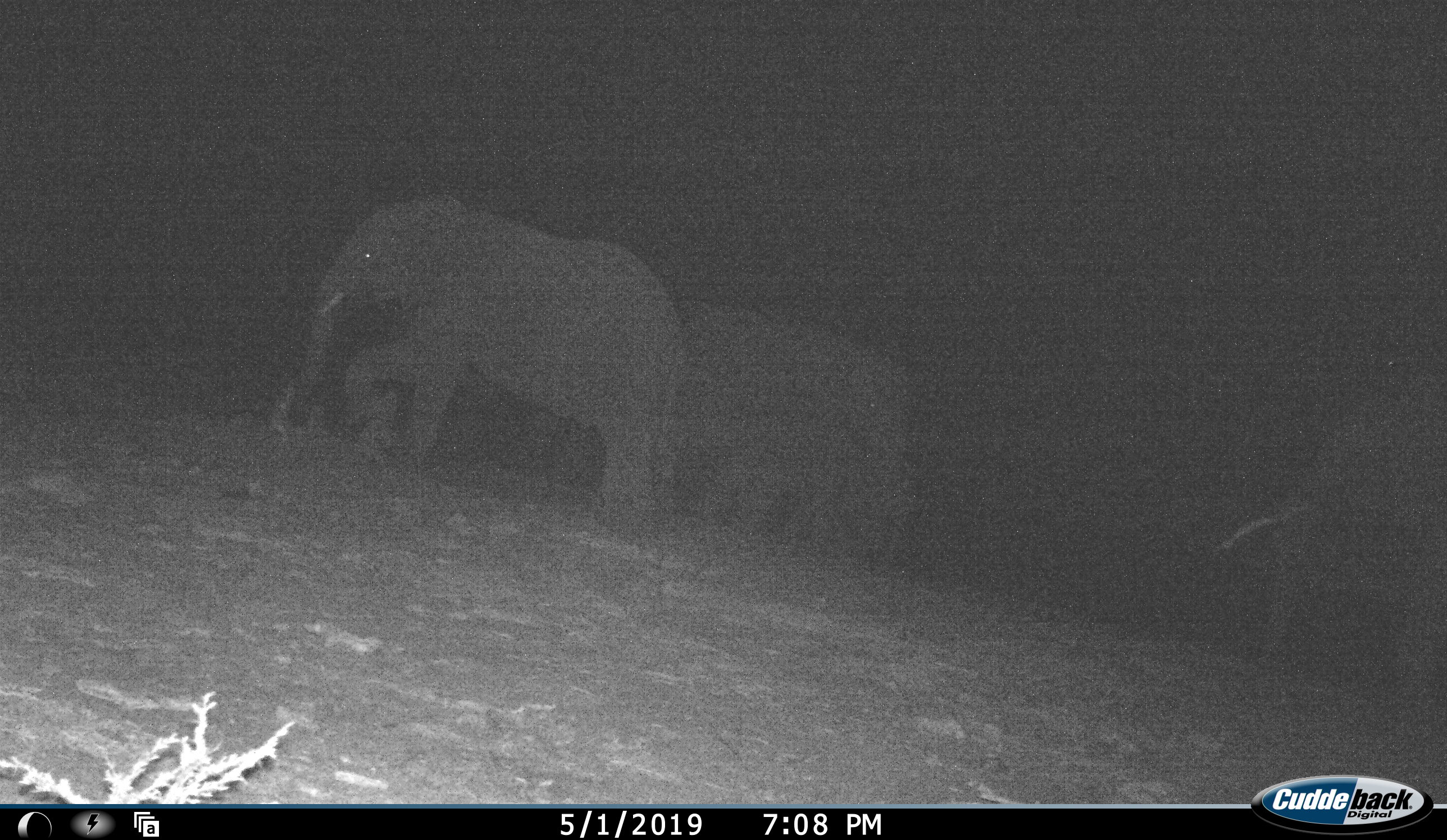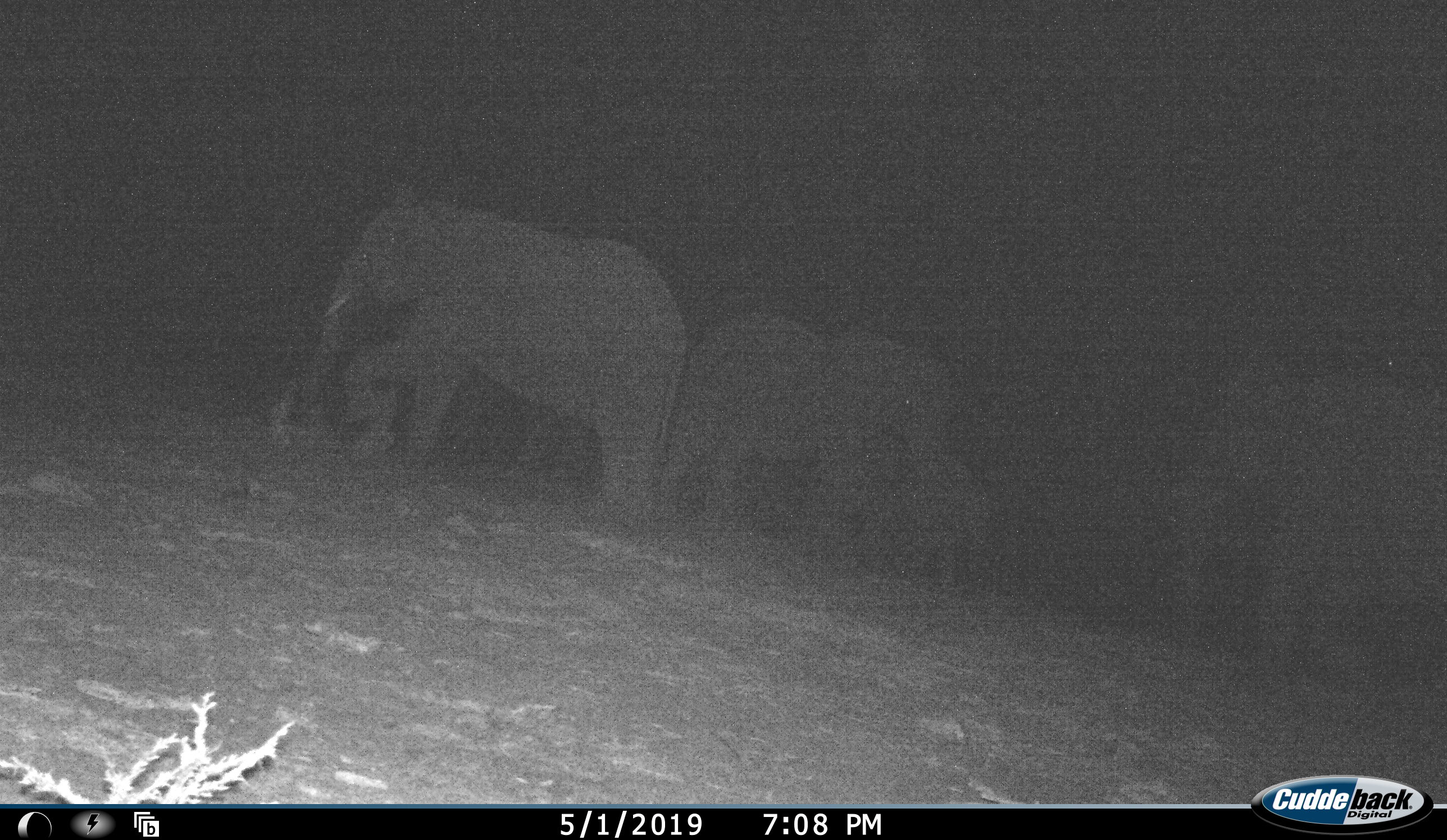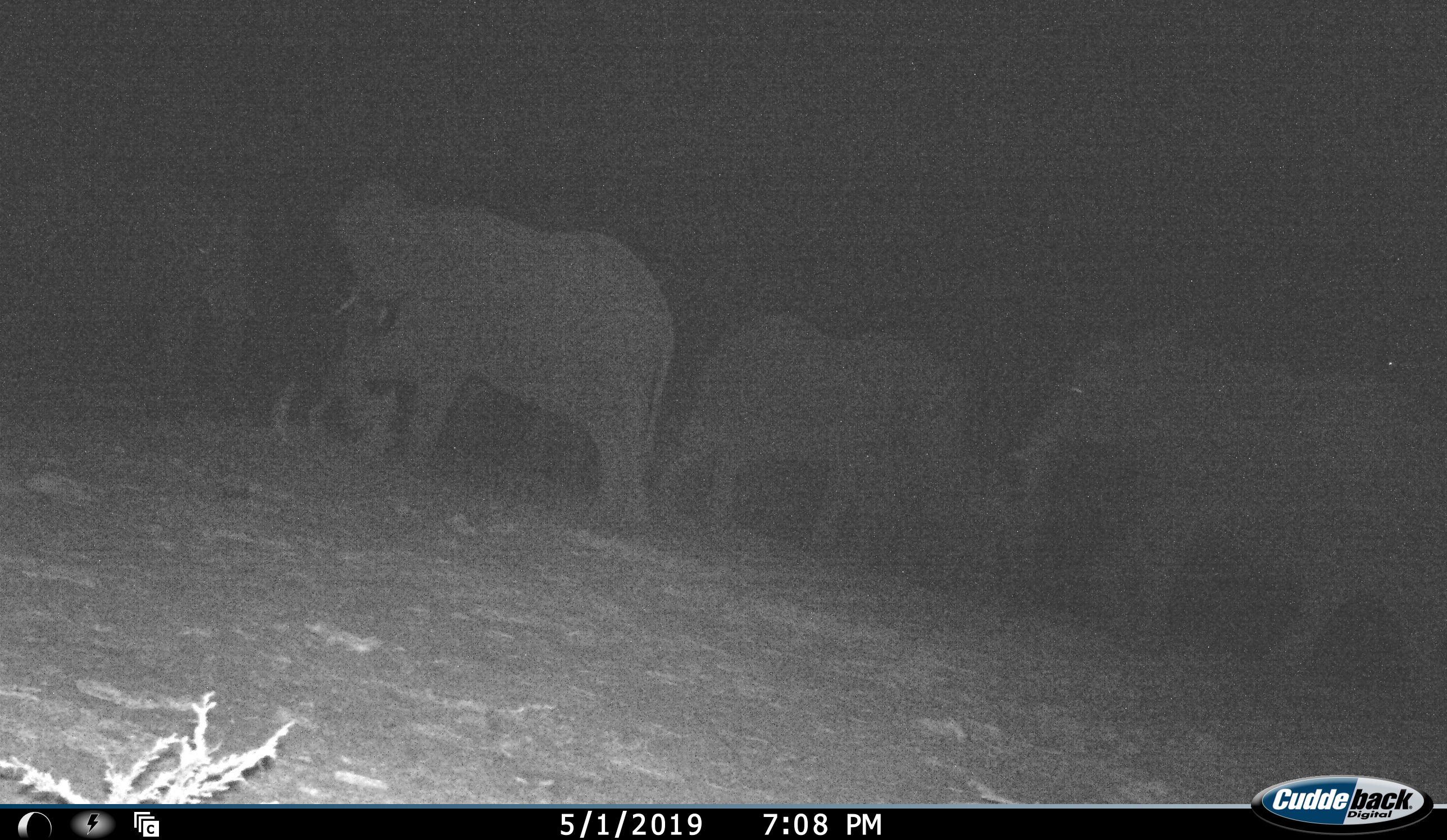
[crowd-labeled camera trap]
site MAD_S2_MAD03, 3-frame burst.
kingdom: Animalia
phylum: Chordata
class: Mammalia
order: Proboscidea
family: Elephantidae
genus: Loxodonta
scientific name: Loxodonta africana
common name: african bush elephant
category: elephant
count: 5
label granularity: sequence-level